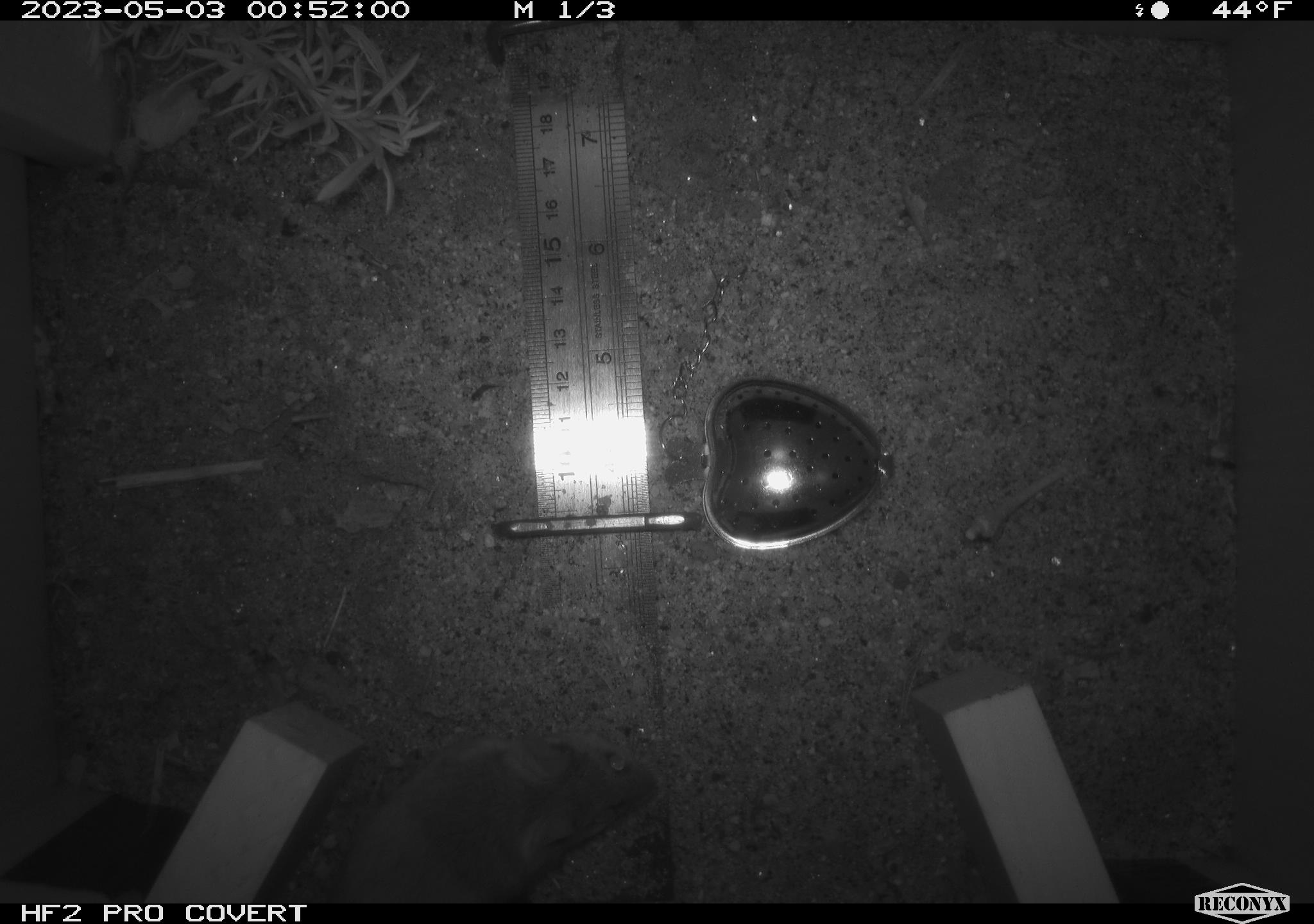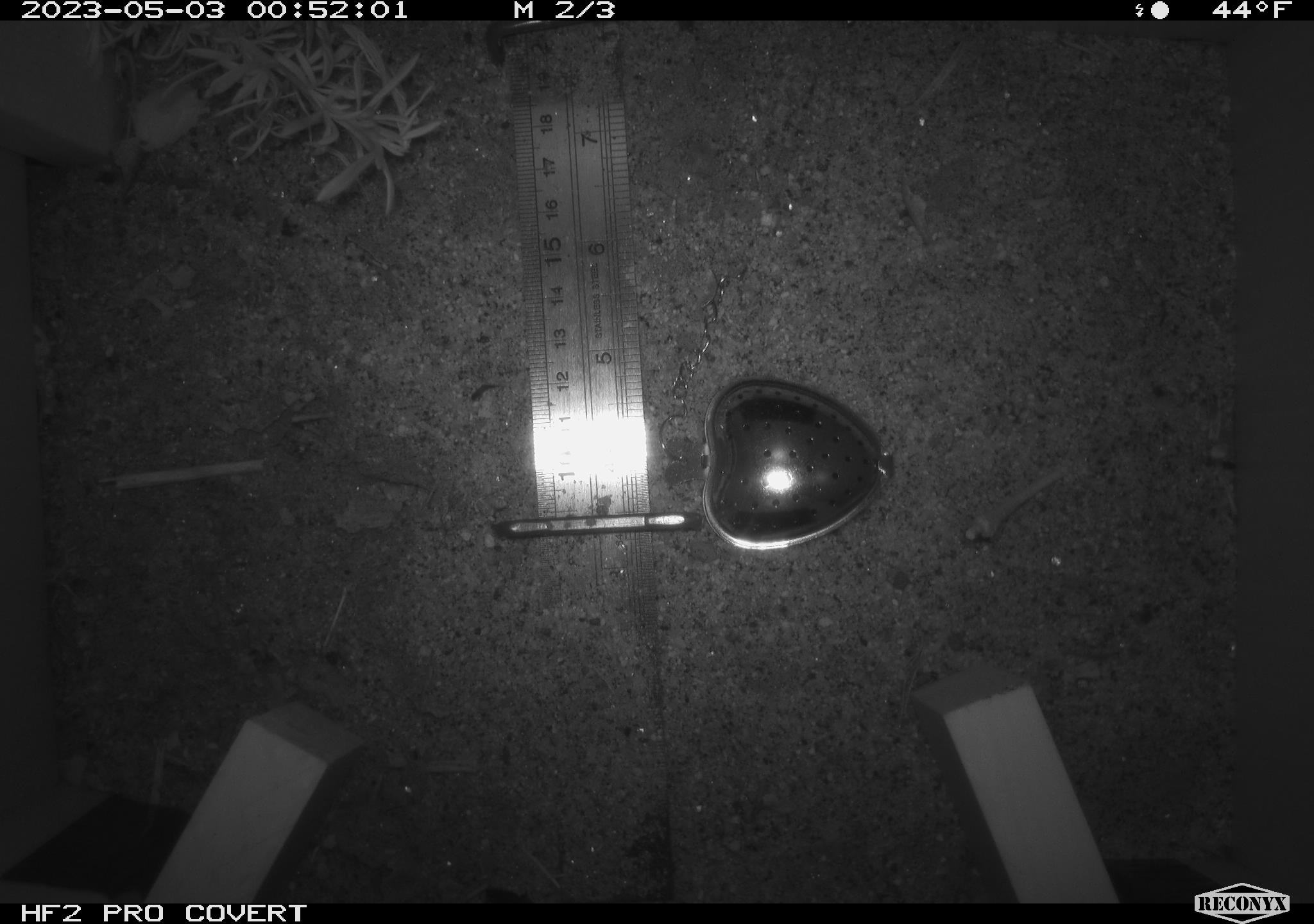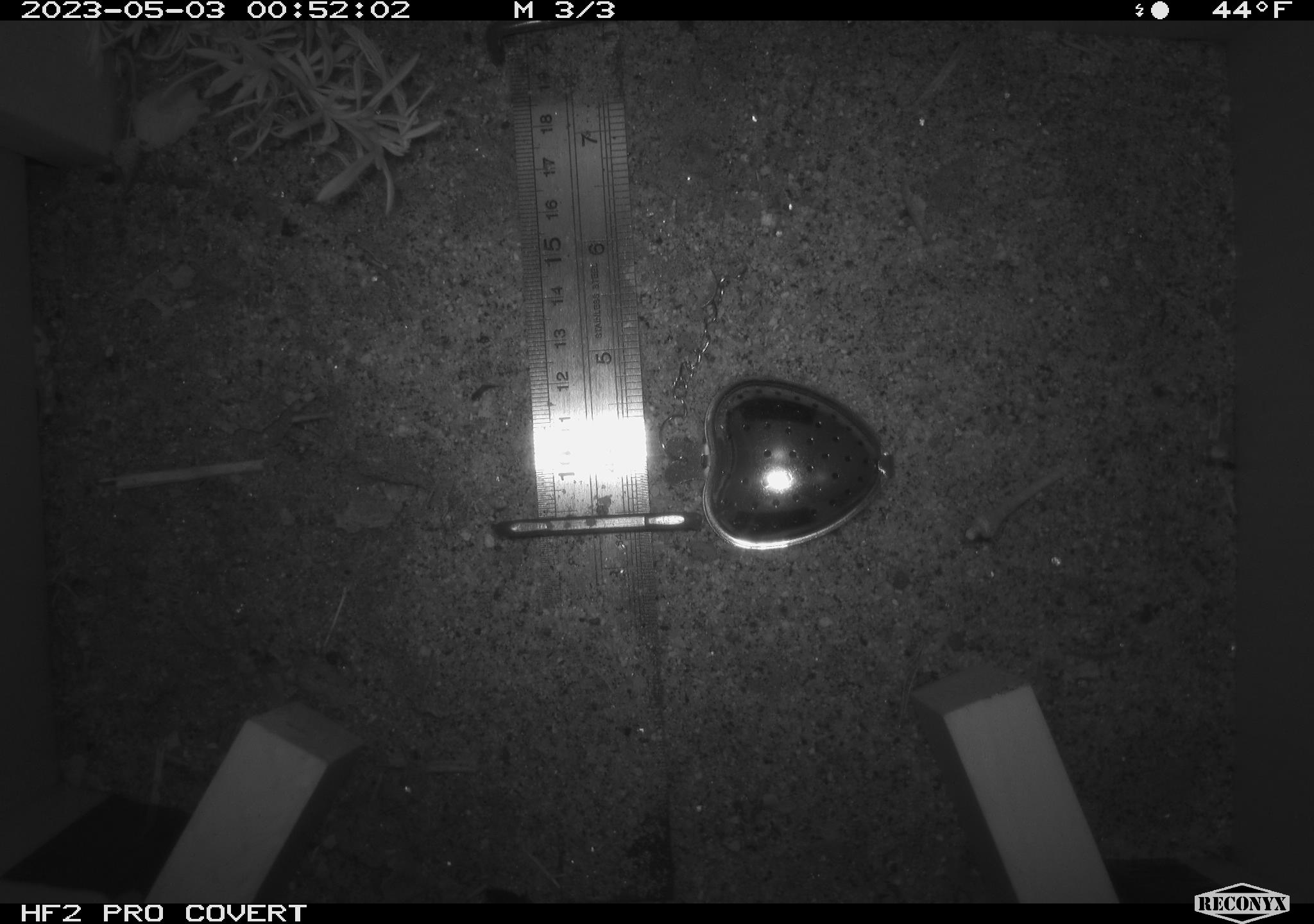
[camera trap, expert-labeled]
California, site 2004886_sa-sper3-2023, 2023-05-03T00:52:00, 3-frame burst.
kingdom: Animalia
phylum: Chordata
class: Mammalia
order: Rodentia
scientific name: Rodentia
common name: mouse species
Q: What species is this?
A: Mouse species (Rodentia).